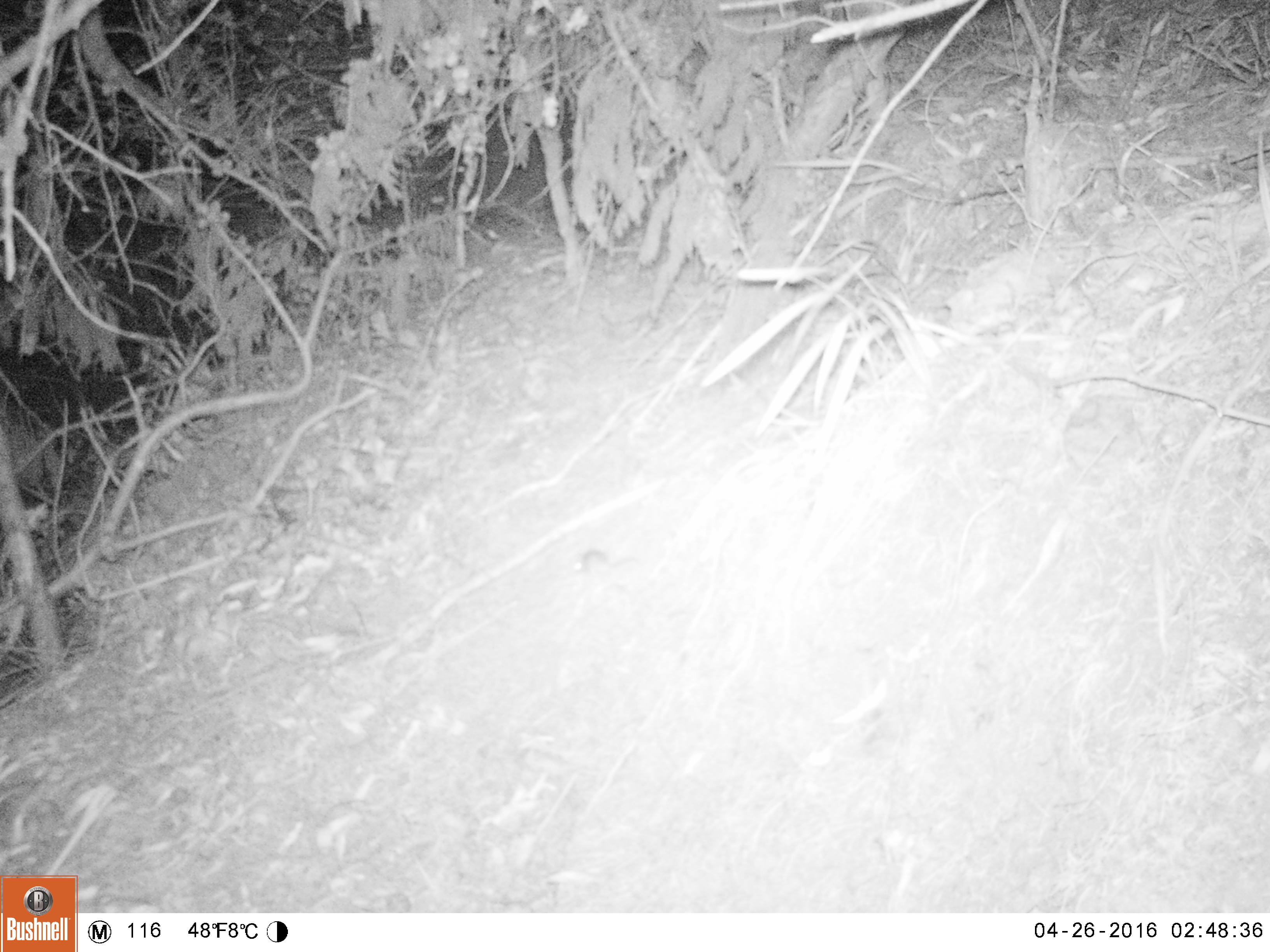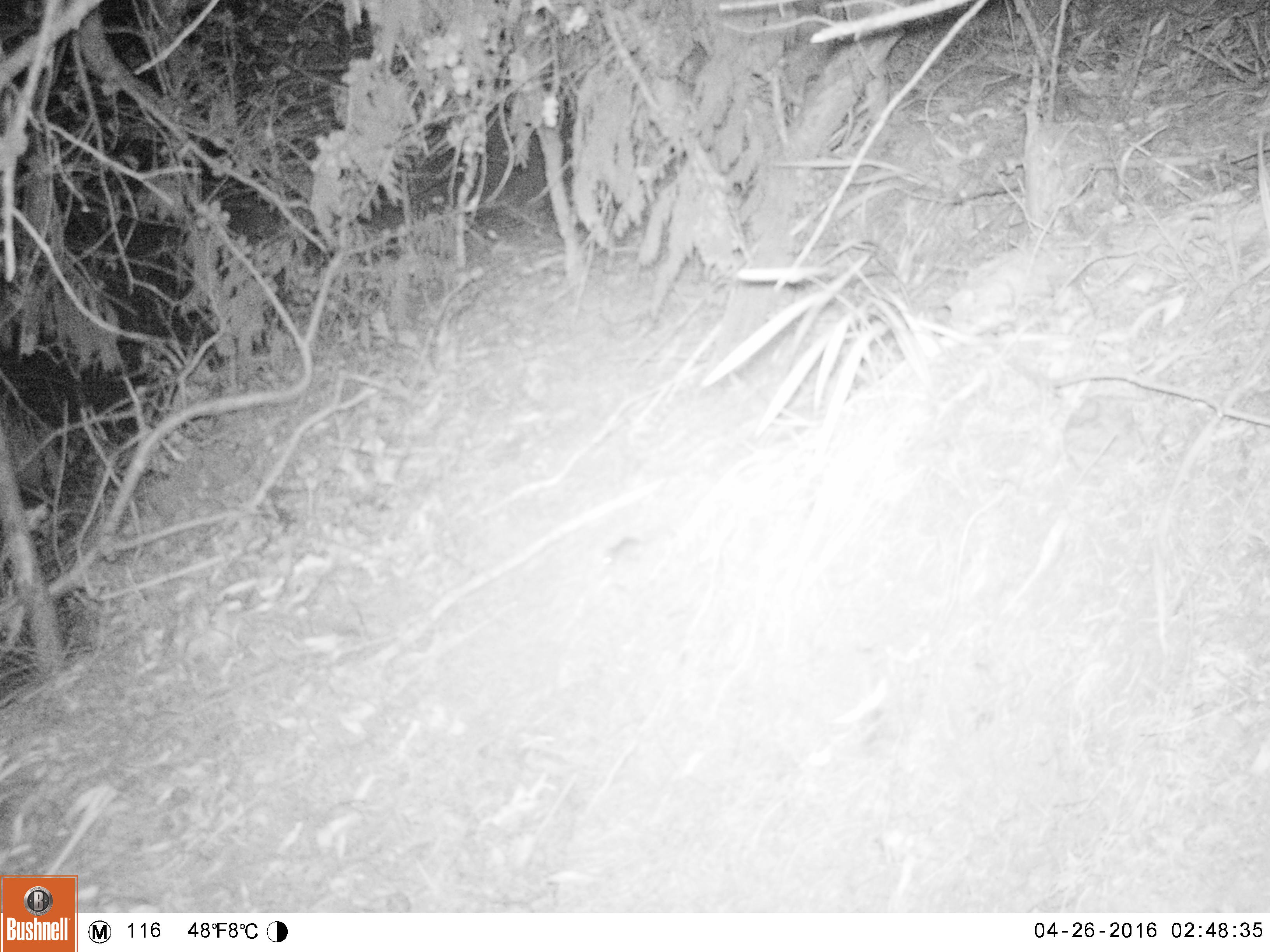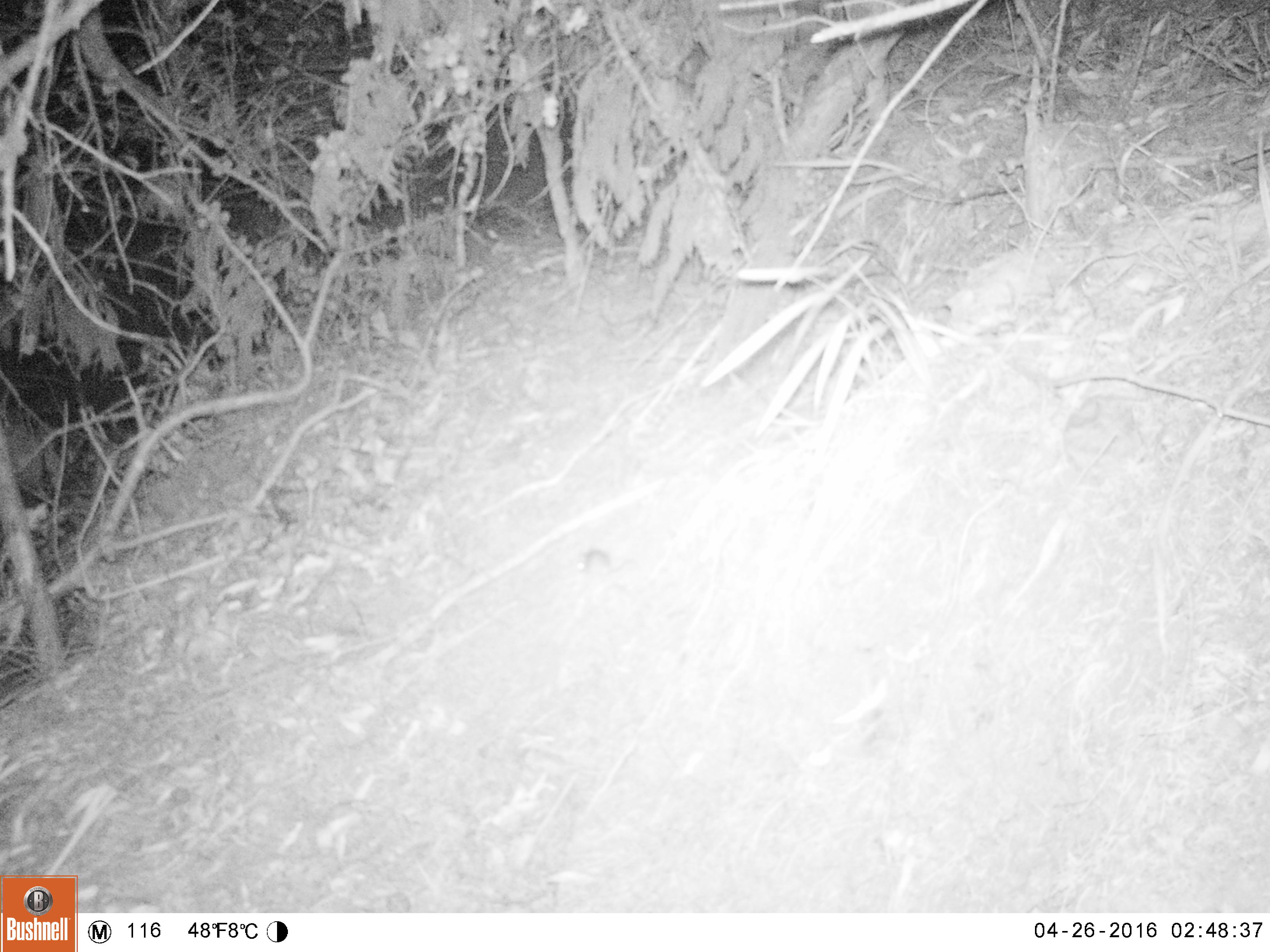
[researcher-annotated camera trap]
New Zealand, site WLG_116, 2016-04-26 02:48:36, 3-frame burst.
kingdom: Animalia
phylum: Chordata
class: Mammalia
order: Rodentia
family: Muridae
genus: Mus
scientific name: Mus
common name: mouse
Mouse (Mus).